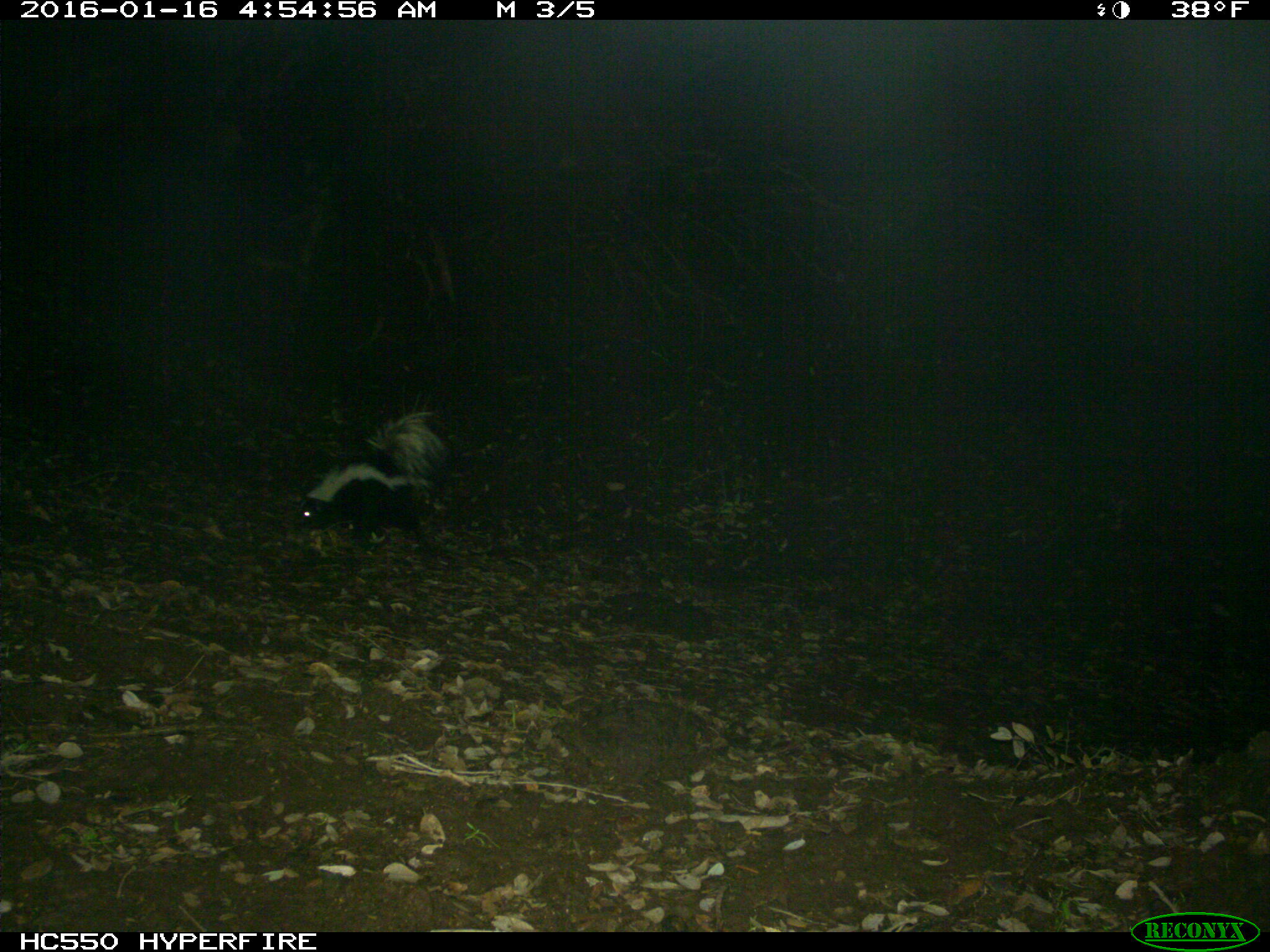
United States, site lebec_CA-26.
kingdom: Animalia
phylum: Chordata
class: Mammalia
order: Carnivora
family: Mephitidae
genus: Mephitis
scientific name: Mephitis mephitis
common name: striped skunk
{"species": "Mephitis mephitis (striped skunk)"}